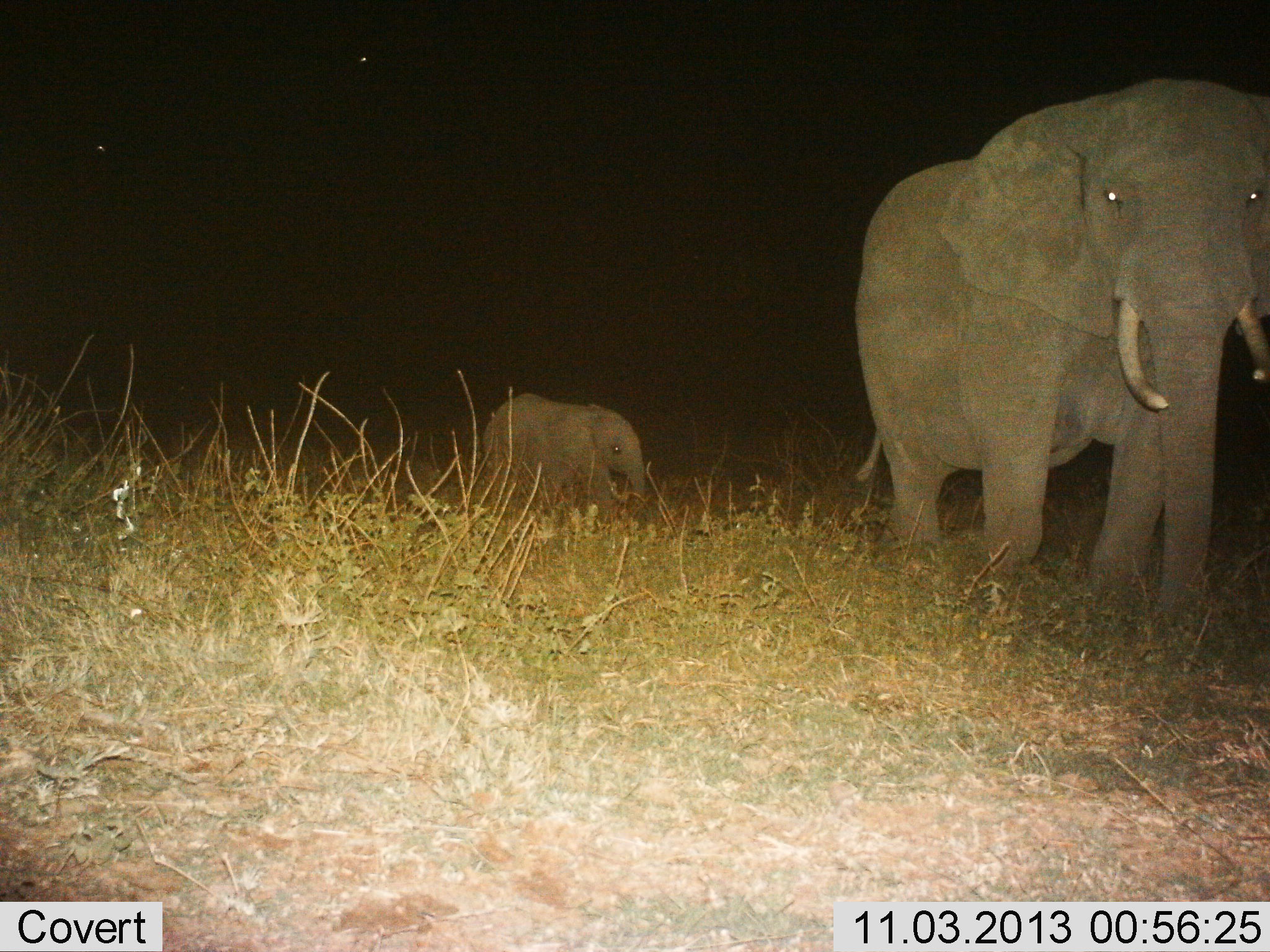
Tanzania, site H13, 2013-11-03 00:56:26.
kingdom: Animalia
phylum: Chordata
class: Mammalia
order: Proboscidea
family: Elephantidae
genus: Loxodonta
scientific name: Loxodonta africana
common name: african bush elephant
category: elephant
Elephant (african bush elephant) (Loxodonta africana), count 2. Behavior (volunteer vote fractions): standing 20%, resting 0%, moving 85%, interacting 3%. Young present (vote fraction): 93%. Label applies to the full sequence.